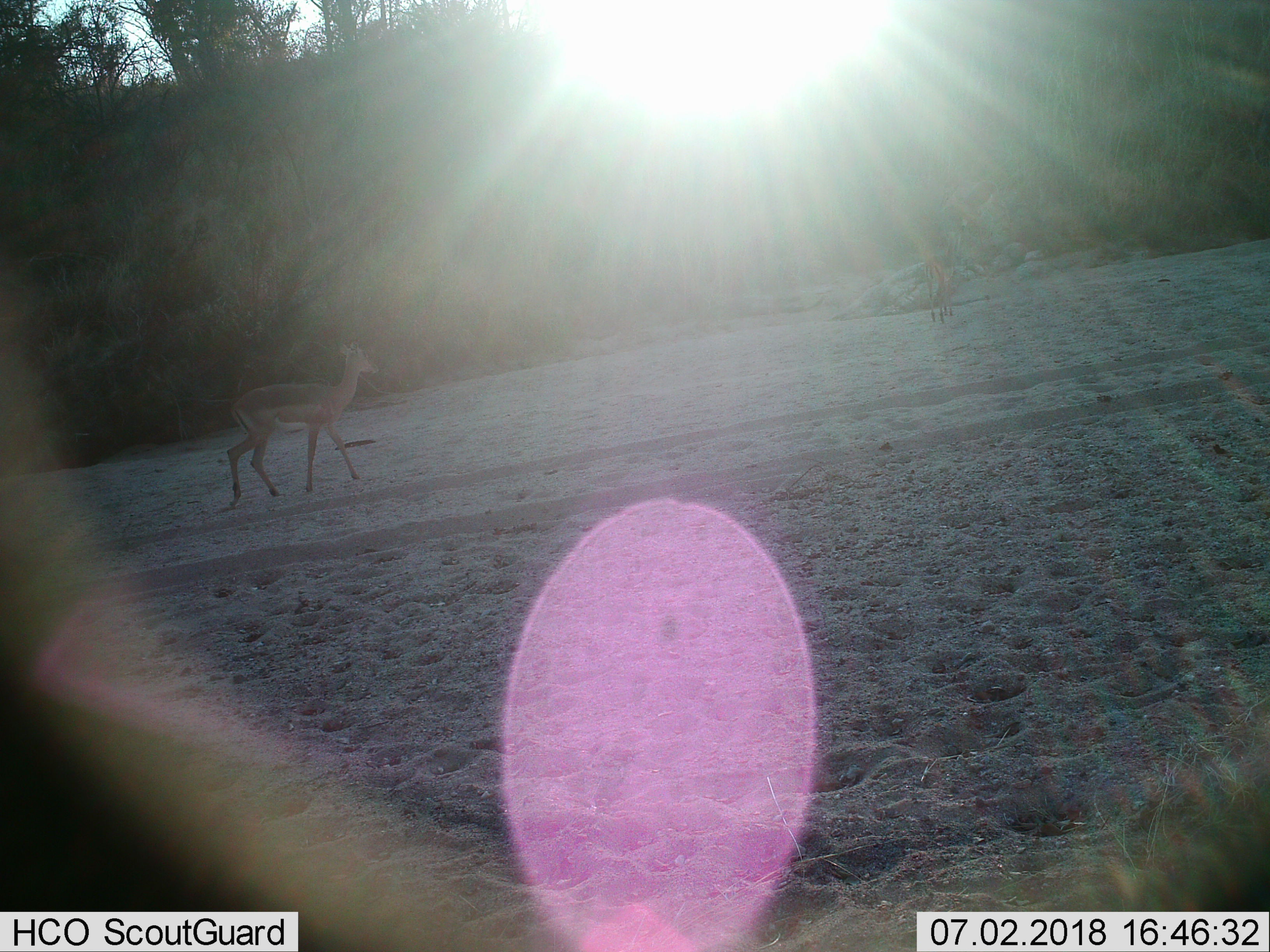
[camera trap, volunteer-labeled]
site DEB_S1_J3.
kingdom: Animalia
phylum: Chordata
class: Mammalia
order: Artiodactyla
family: Bovidae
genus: Aepyceros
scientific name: Aepyceros melampus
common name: impala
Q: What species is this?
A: Impala (Aepyceros melampus).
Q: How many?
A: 2.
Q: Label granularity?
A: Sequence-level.